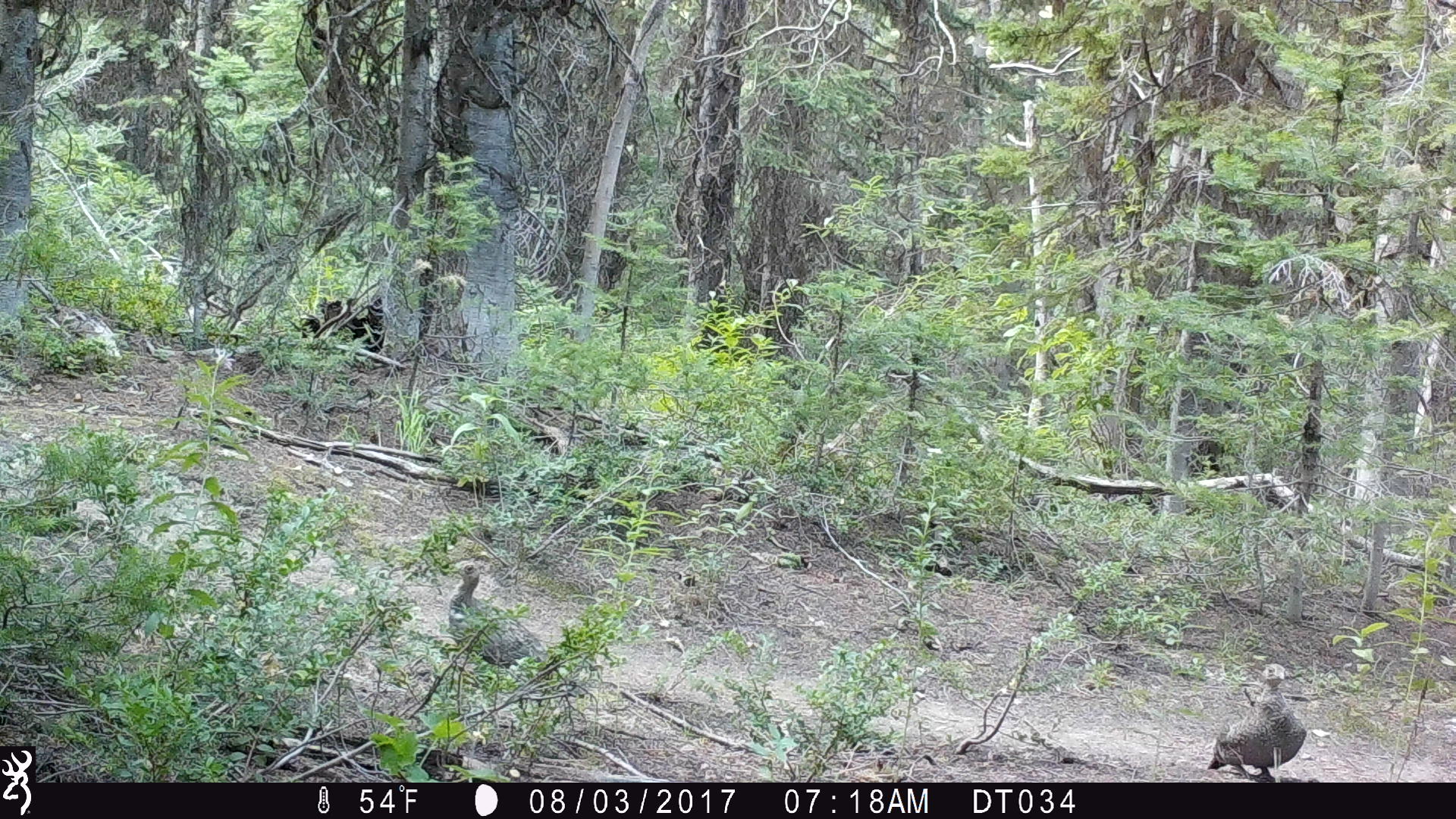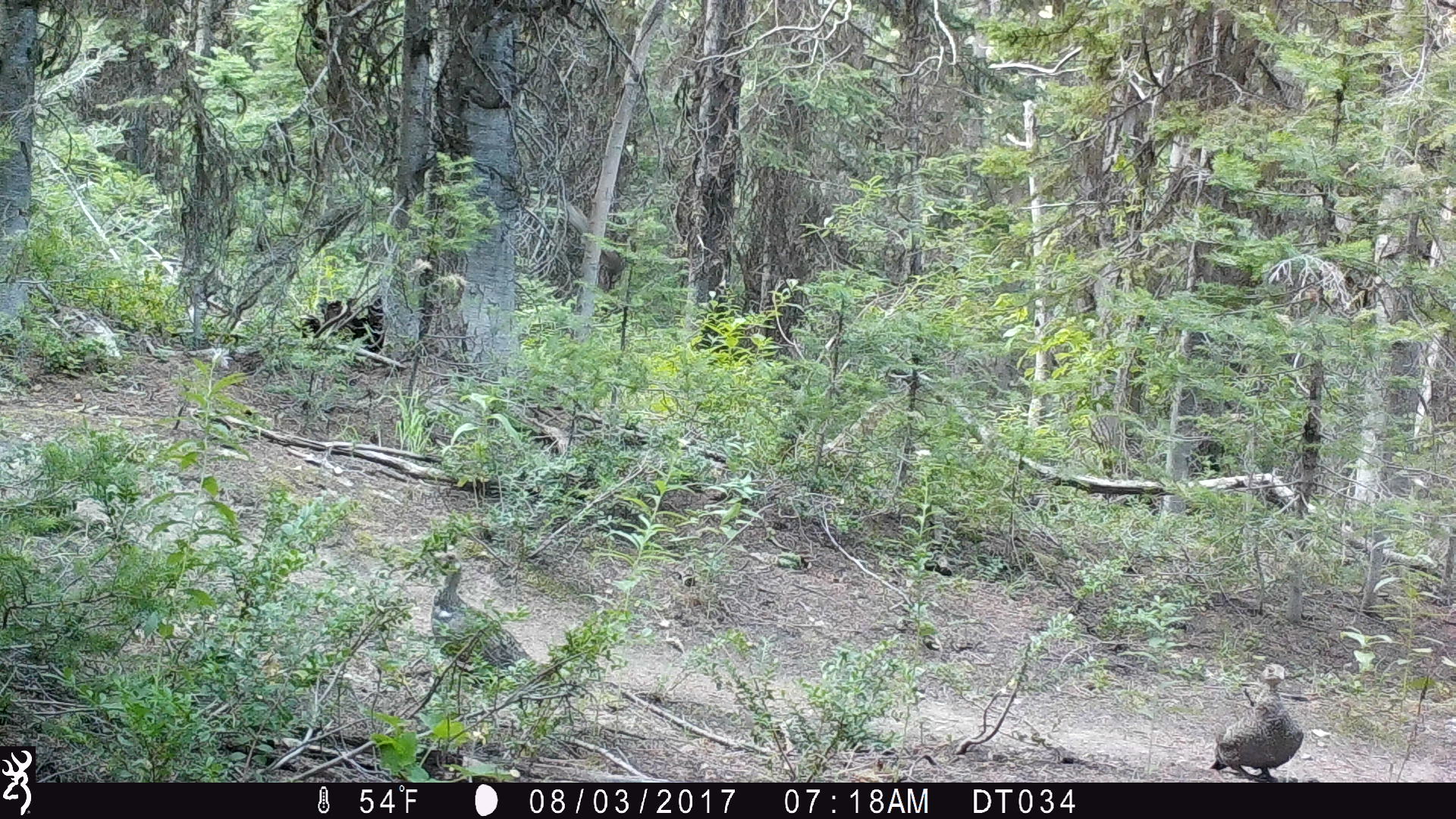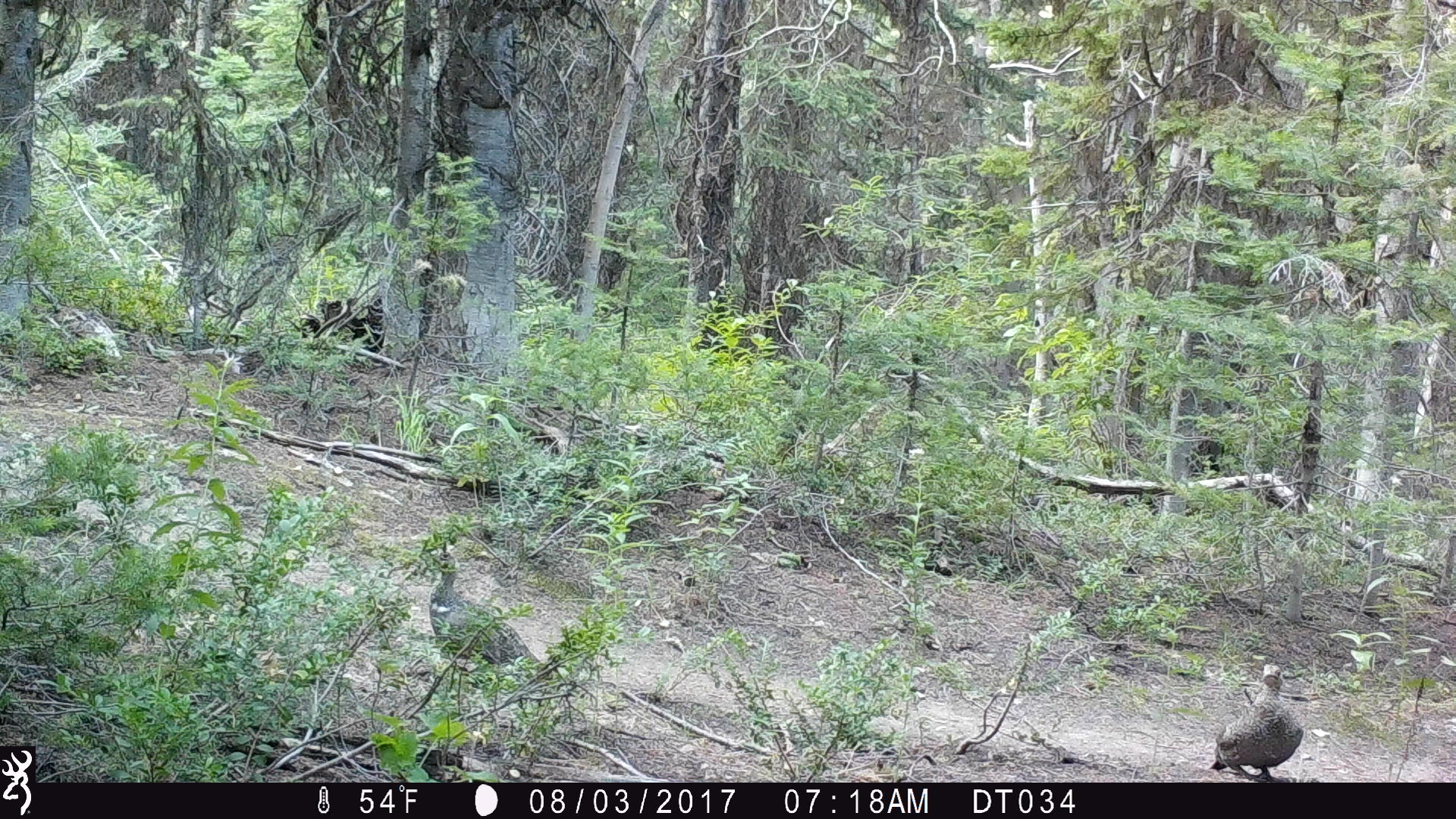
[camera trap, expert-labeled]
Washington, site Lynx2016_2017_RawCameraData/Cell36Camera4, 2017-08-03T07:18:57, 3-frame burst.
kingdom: Animalia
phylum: Chordata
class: Aves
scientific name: Aves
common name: birds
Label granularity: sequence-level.